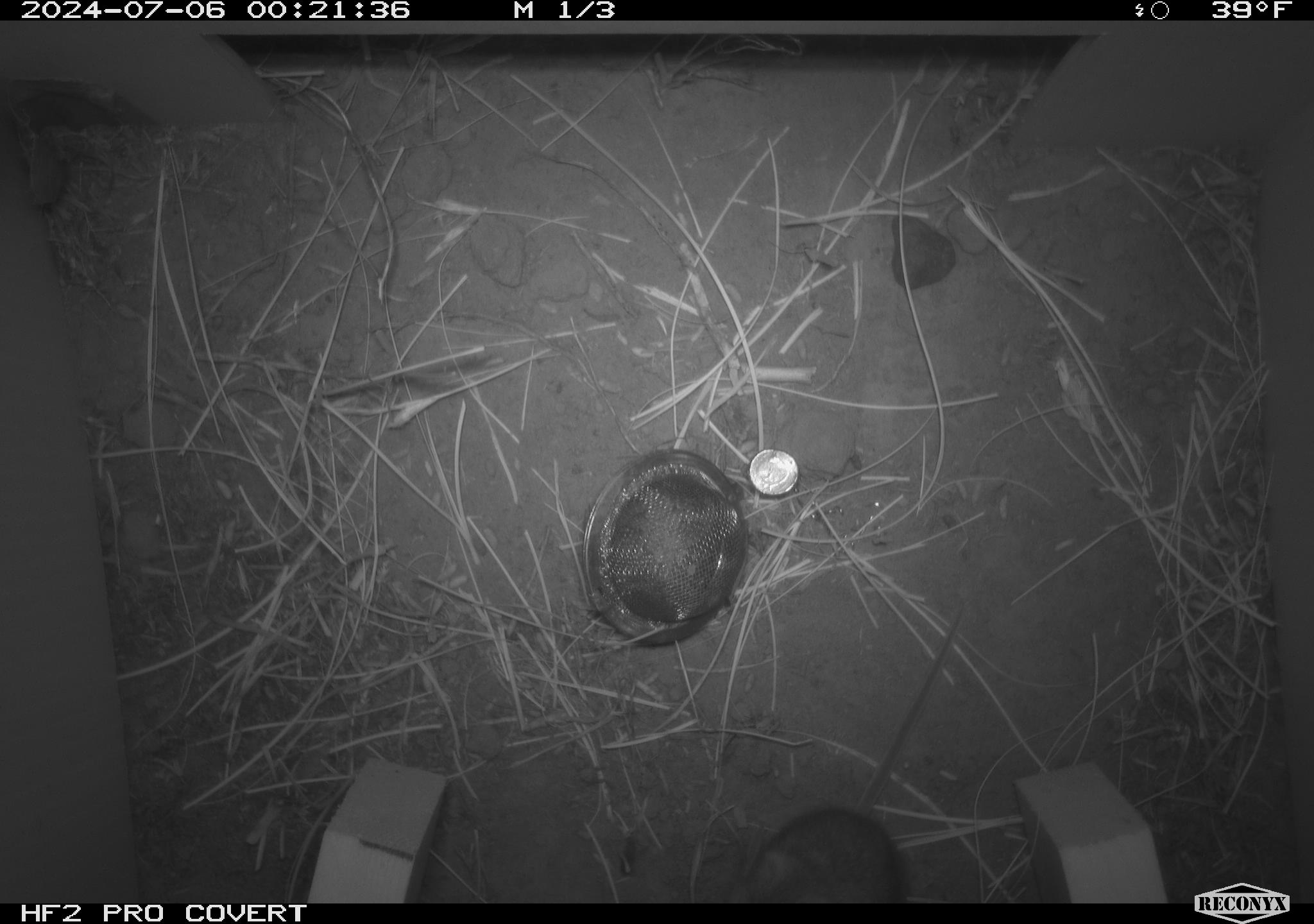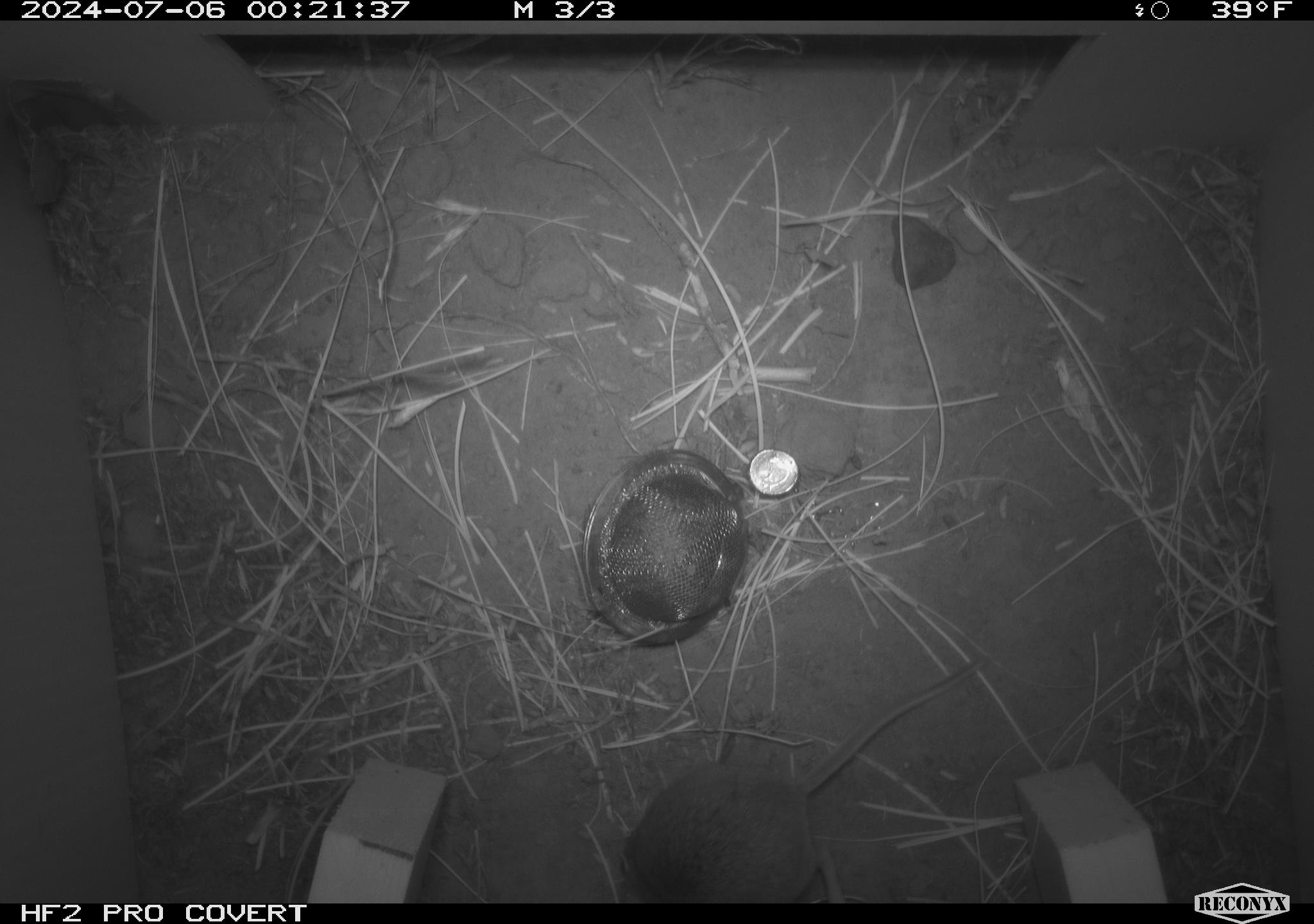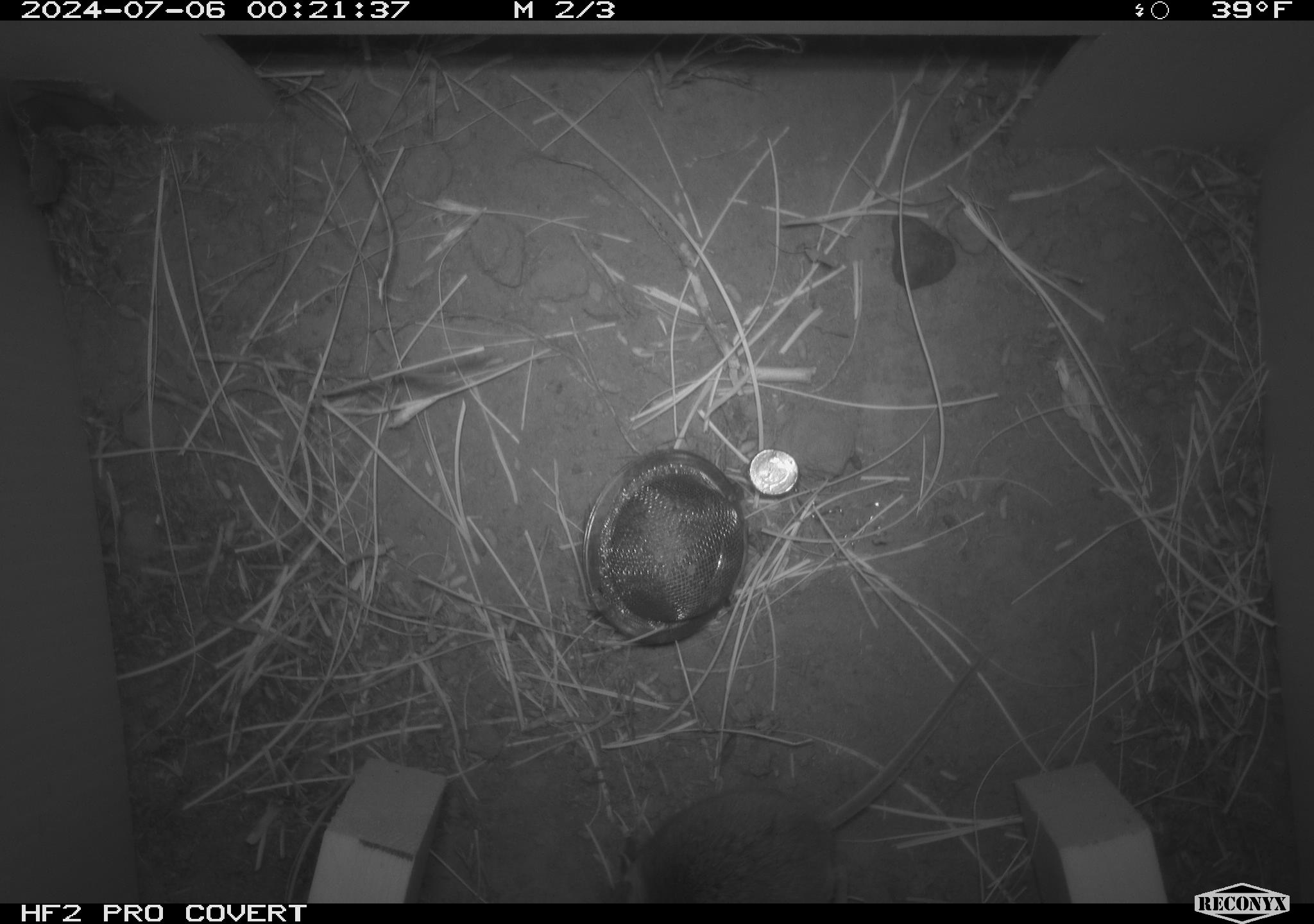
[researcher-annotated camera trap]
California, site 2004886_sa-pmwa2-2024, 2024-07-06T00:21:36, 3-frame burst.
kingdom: Animalia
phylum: Chordata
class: Mammalia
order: Rodentia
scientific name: Rodentia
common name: mouse species